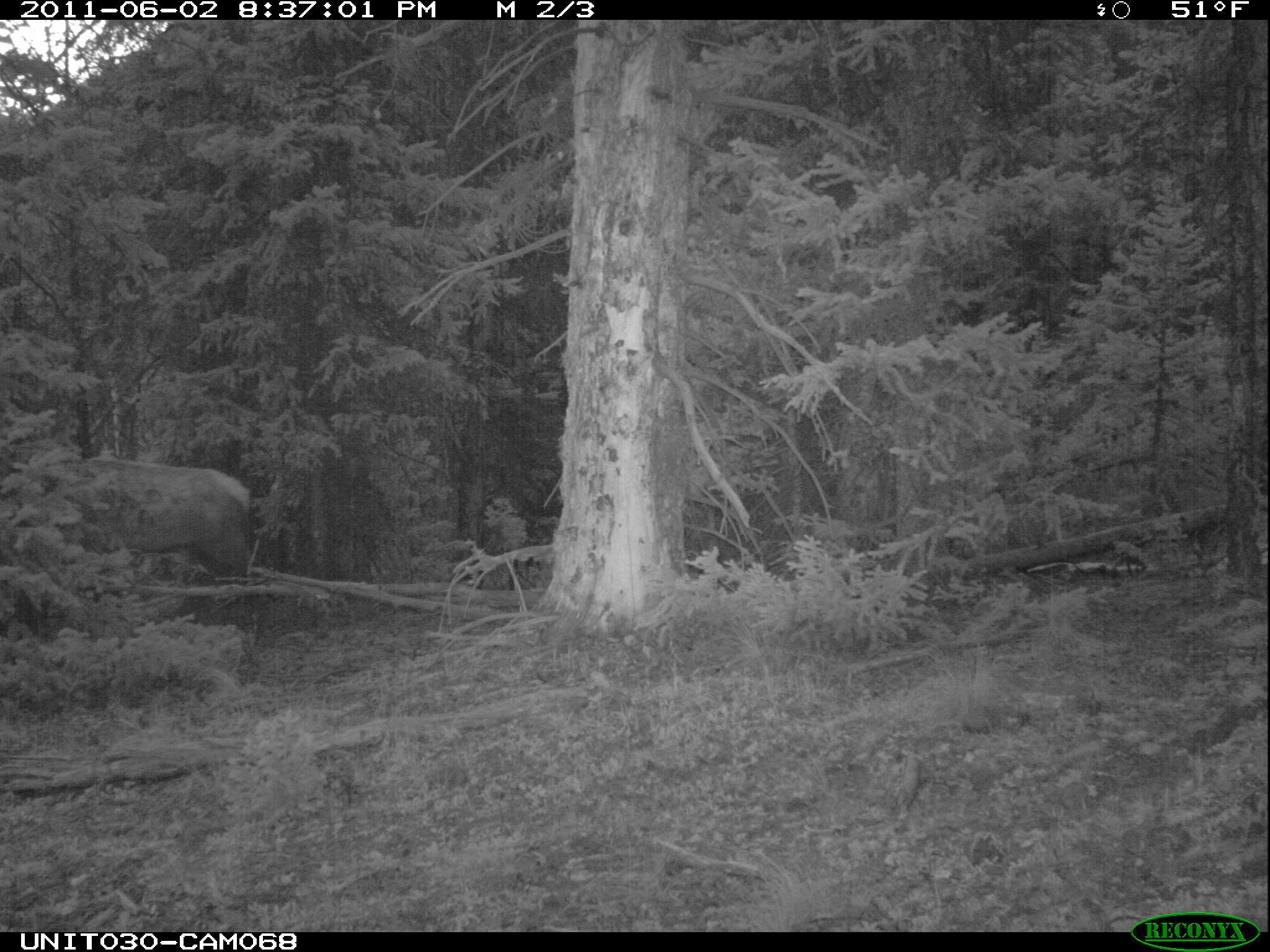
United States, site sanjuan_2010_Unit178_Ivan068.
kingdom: Animalia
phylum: Chordata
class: Mammalia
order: Artiodactyla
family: Cervidae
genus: Cervus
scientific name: Cervus elaphus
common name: red deer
Cervus elaphus (red deer).